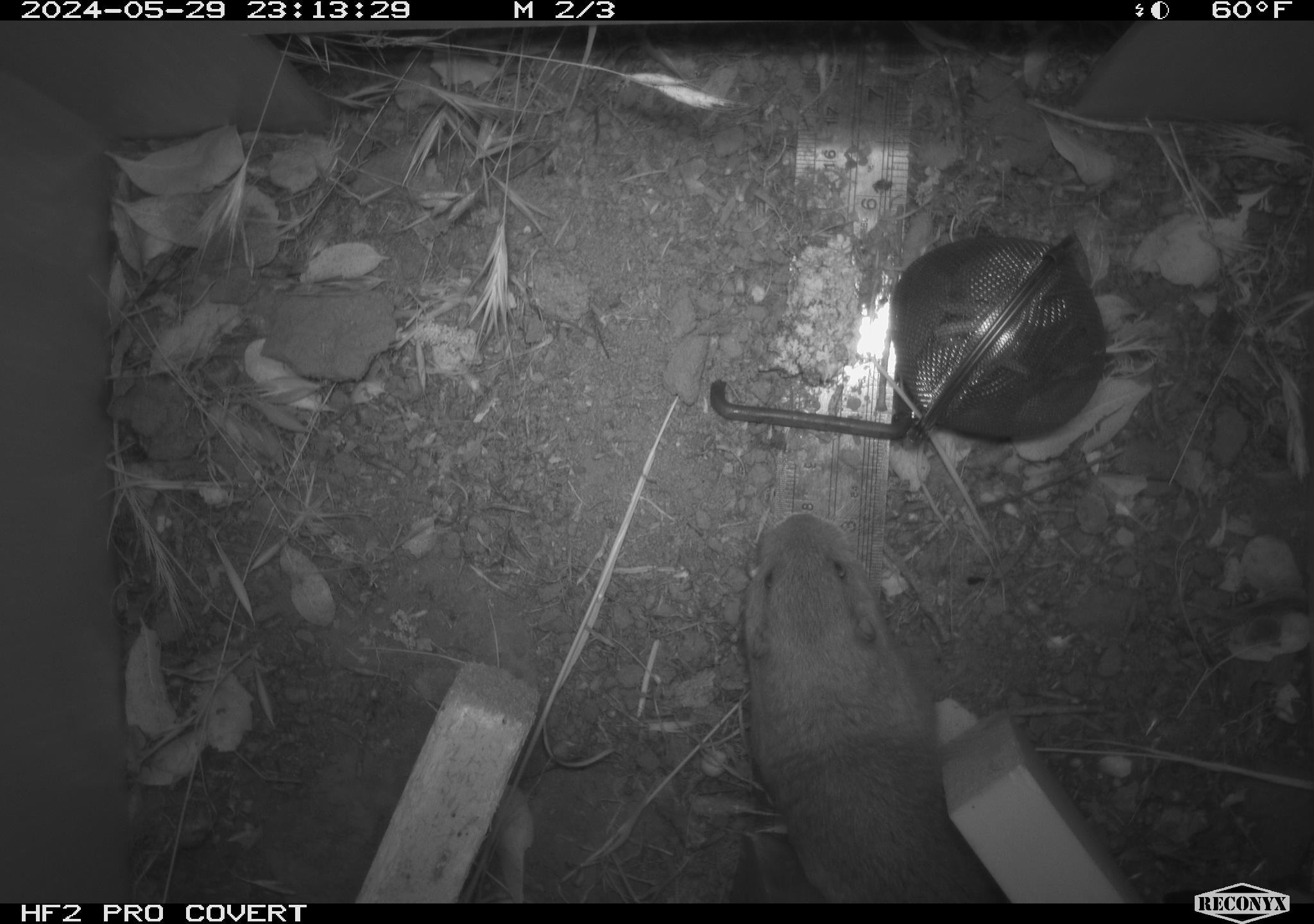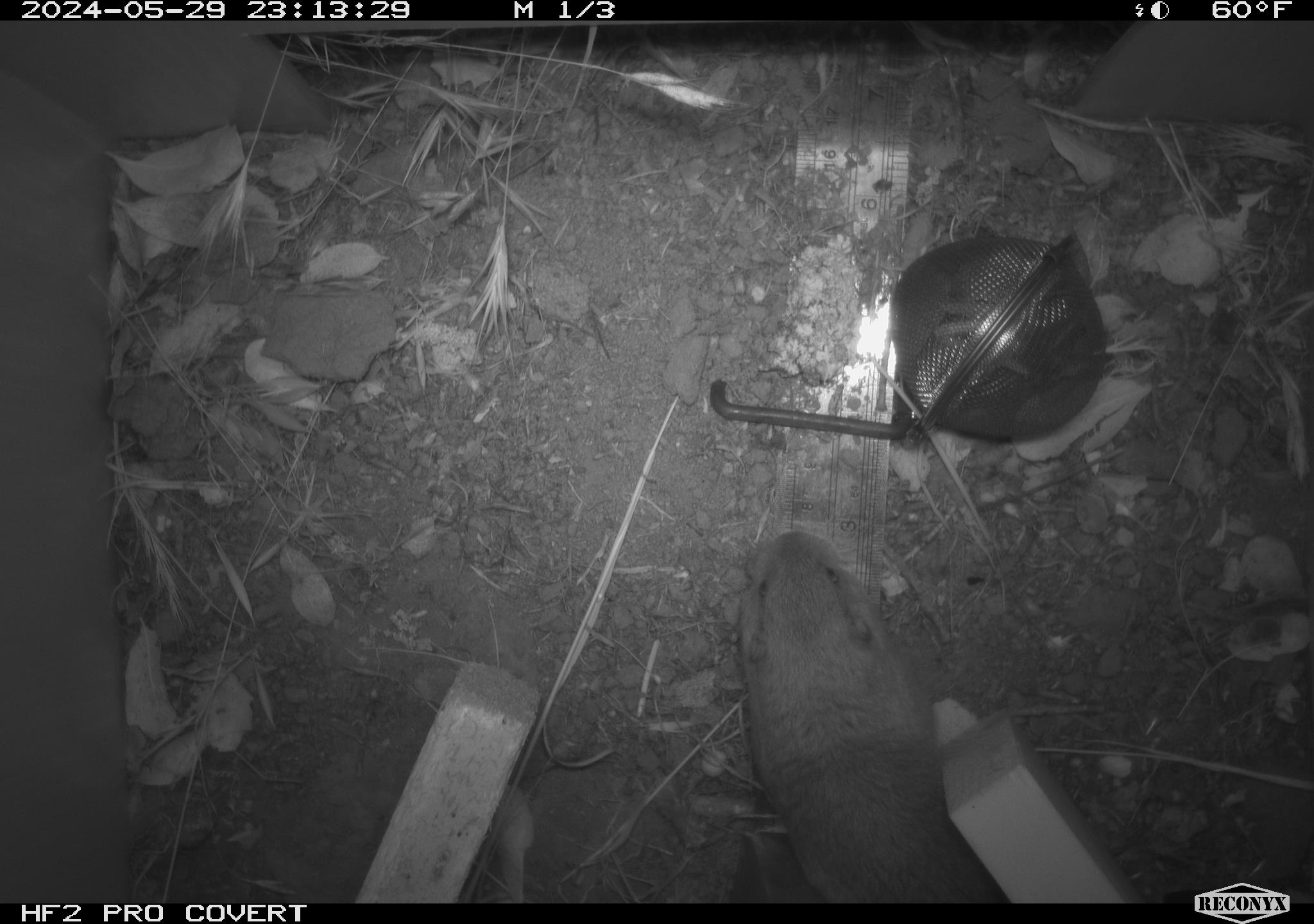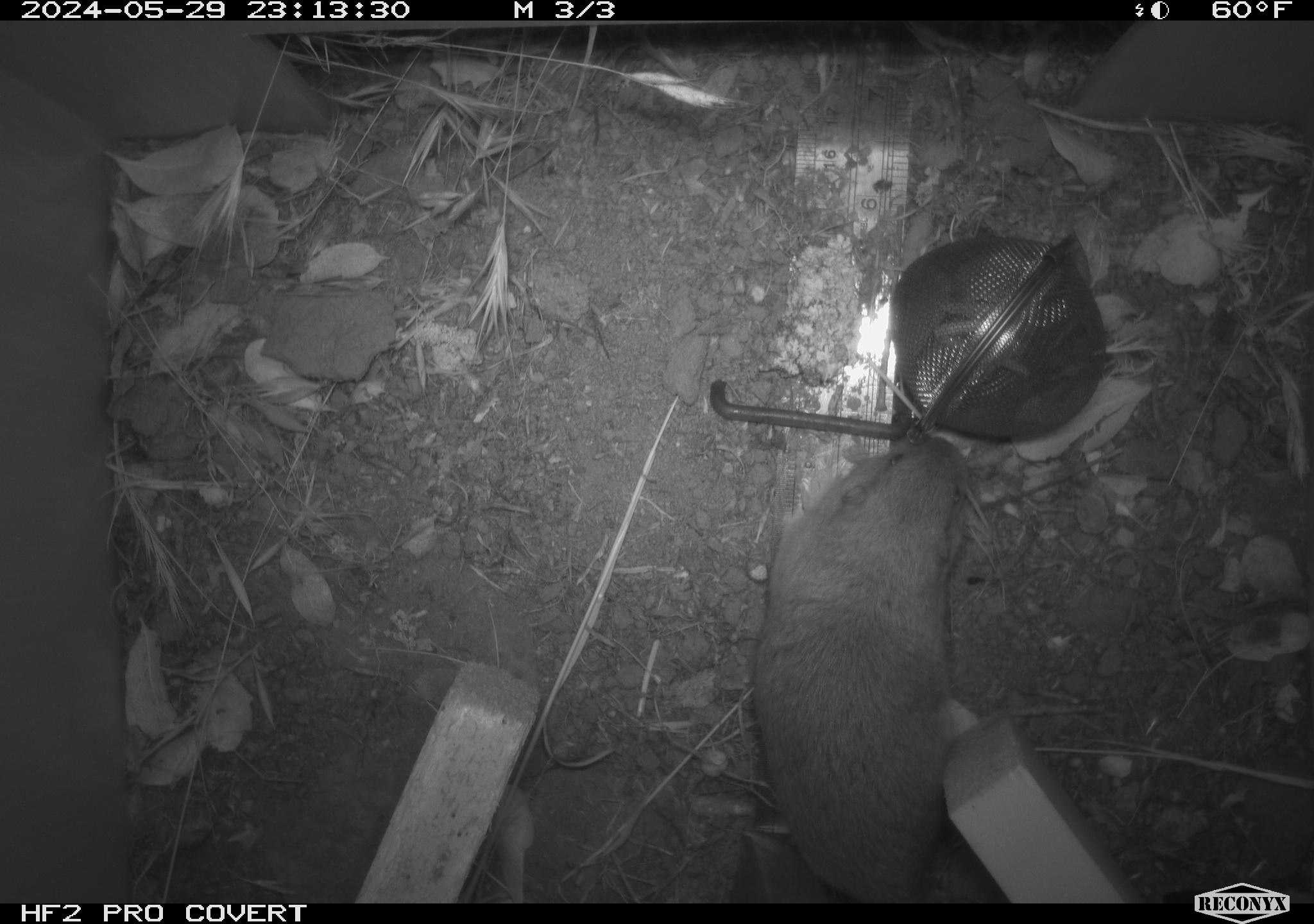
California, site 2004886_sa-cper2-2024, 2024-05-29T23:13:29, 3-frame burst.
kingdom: Animalia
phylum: Chordata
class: Mammalia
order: Rodentia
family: Cricetidae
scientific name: Arvicolinae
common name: voles, lemmings, and muskrats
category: arvicolinae subfamily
Arvicolinae subfamily (voles, lemmings, and muskrats) (Arvicolinae).